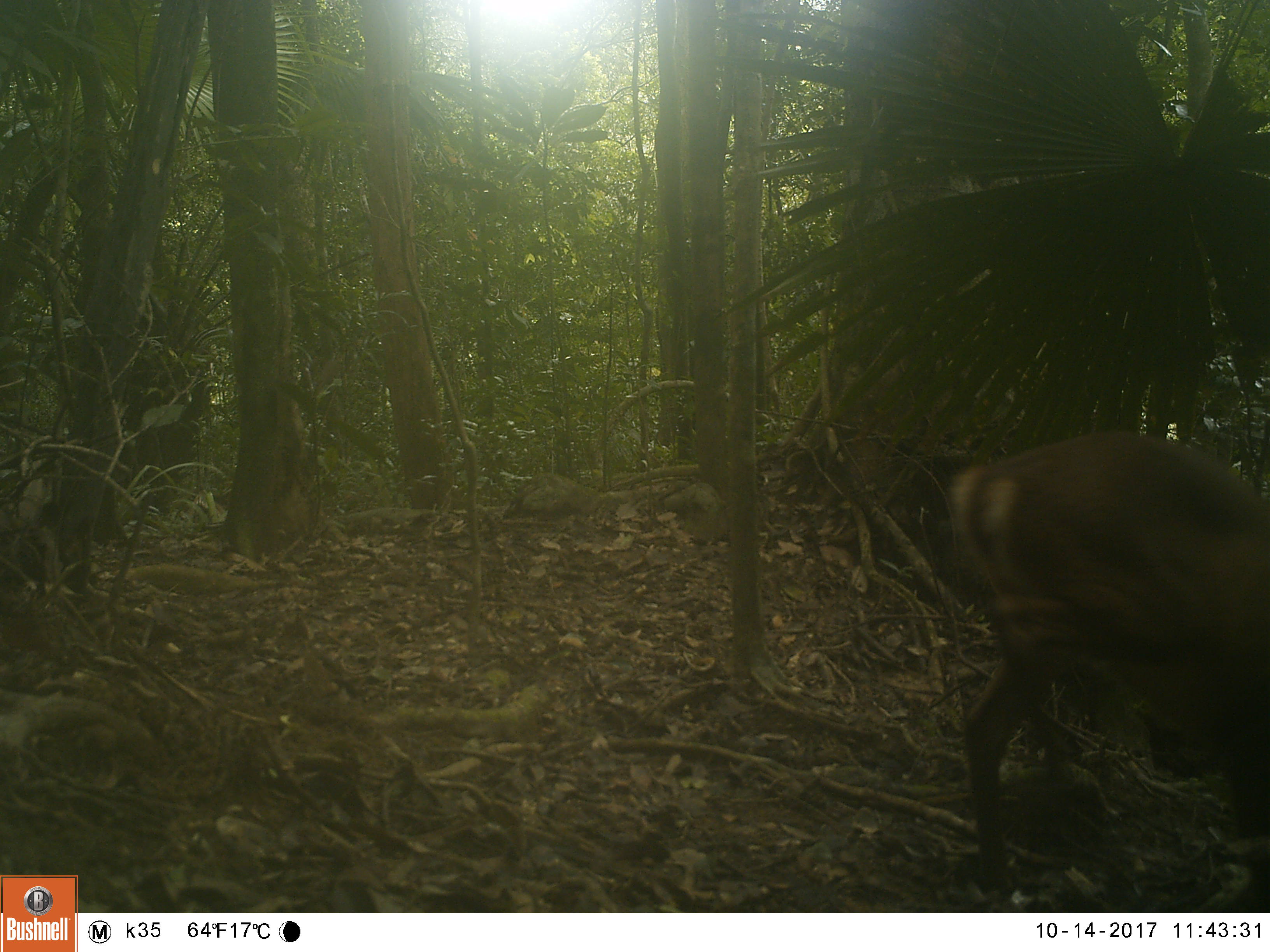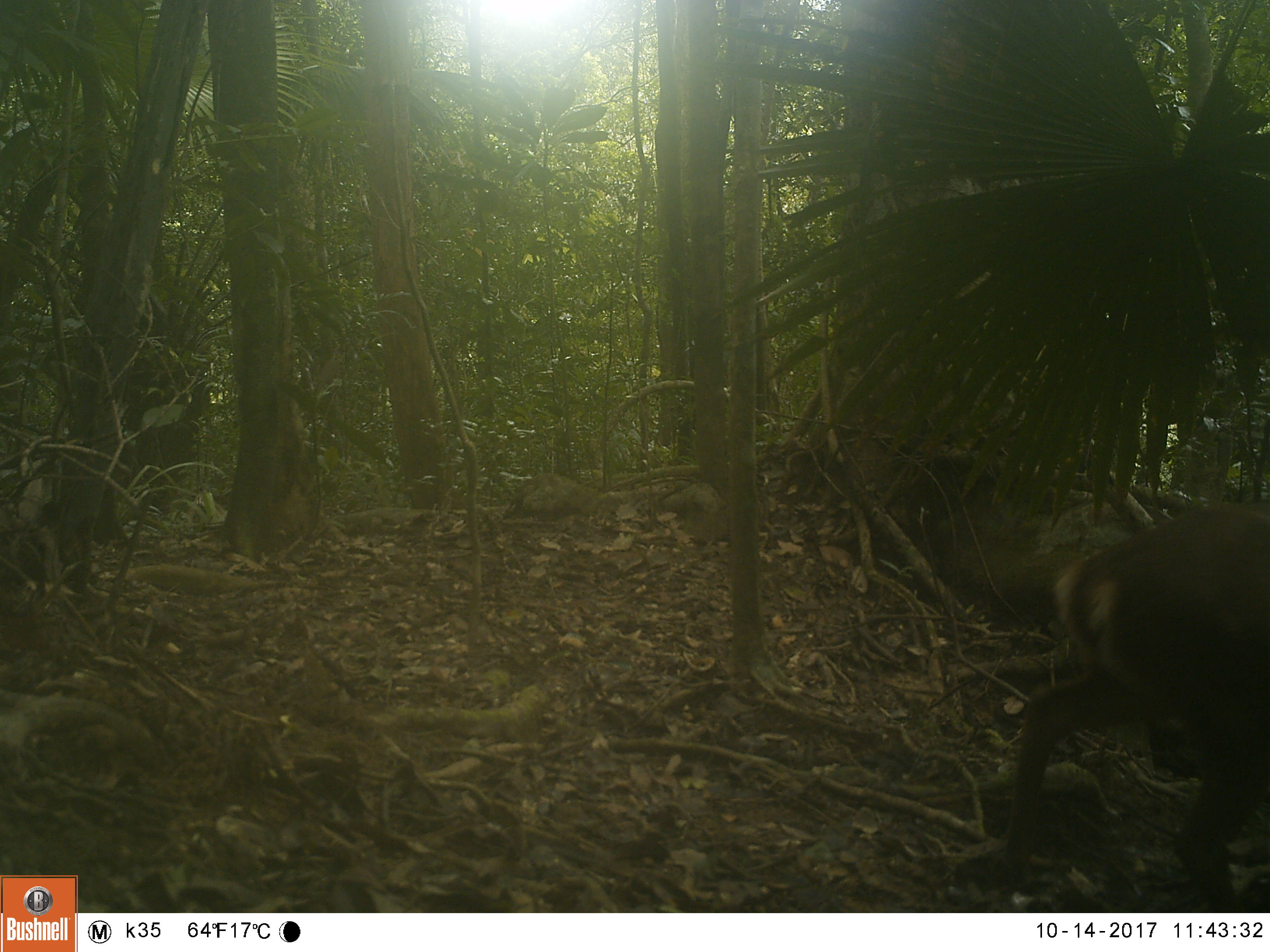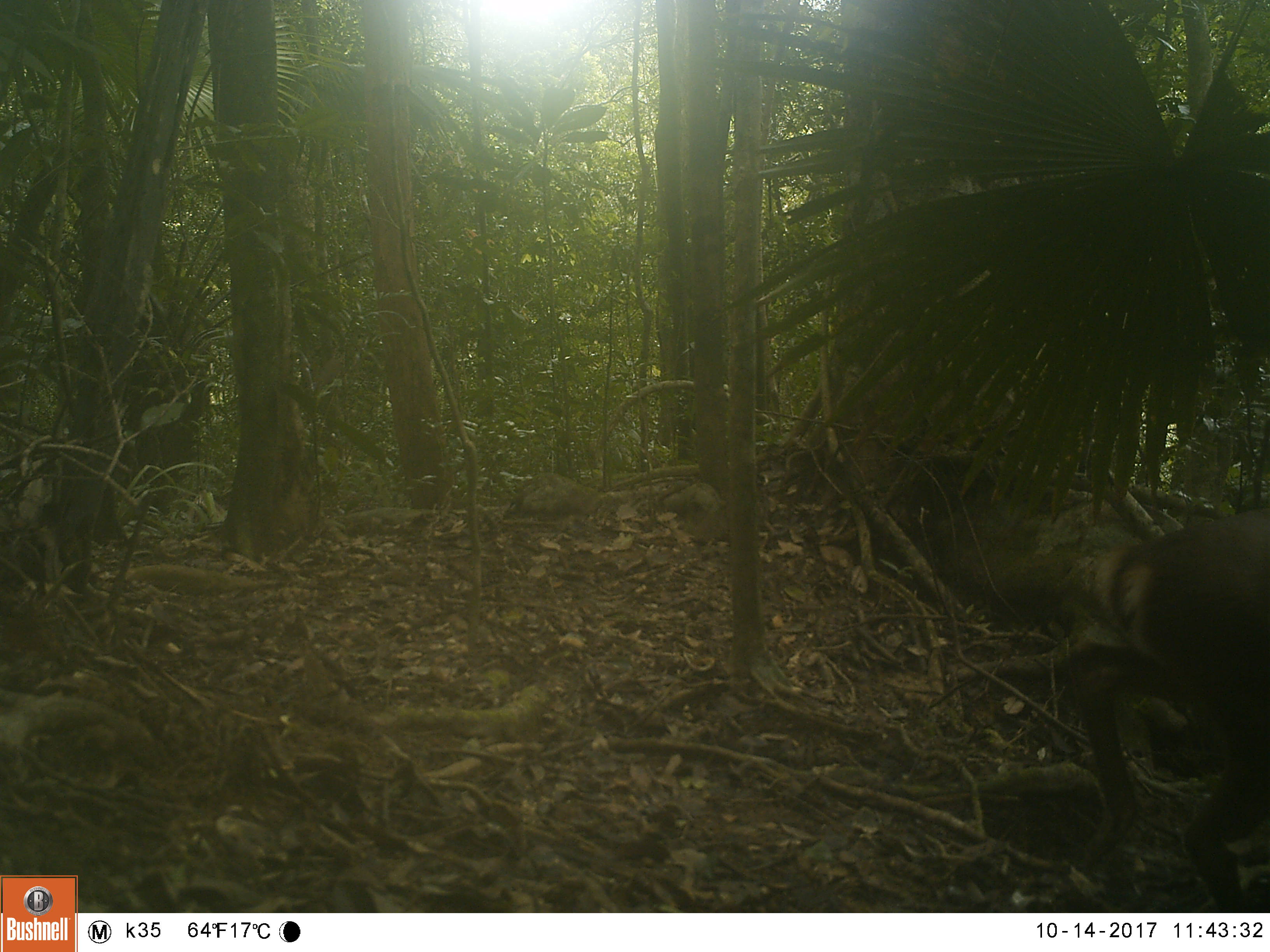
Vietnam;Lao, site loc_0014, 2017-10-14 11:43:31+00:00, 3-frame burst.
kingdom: Animalia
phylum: Chordata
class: Mammalia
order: Artiodactyla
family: Cervidae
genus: Muntiacus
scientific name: Muntiacus rooseveltorum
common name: roosevelt's muntjac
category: roosevelts muntjac group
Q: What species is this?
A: Roosevelts muntjac group (roosevelt's muntjac) (Muntiacus rooseveltorum).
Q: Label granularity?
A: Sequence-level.